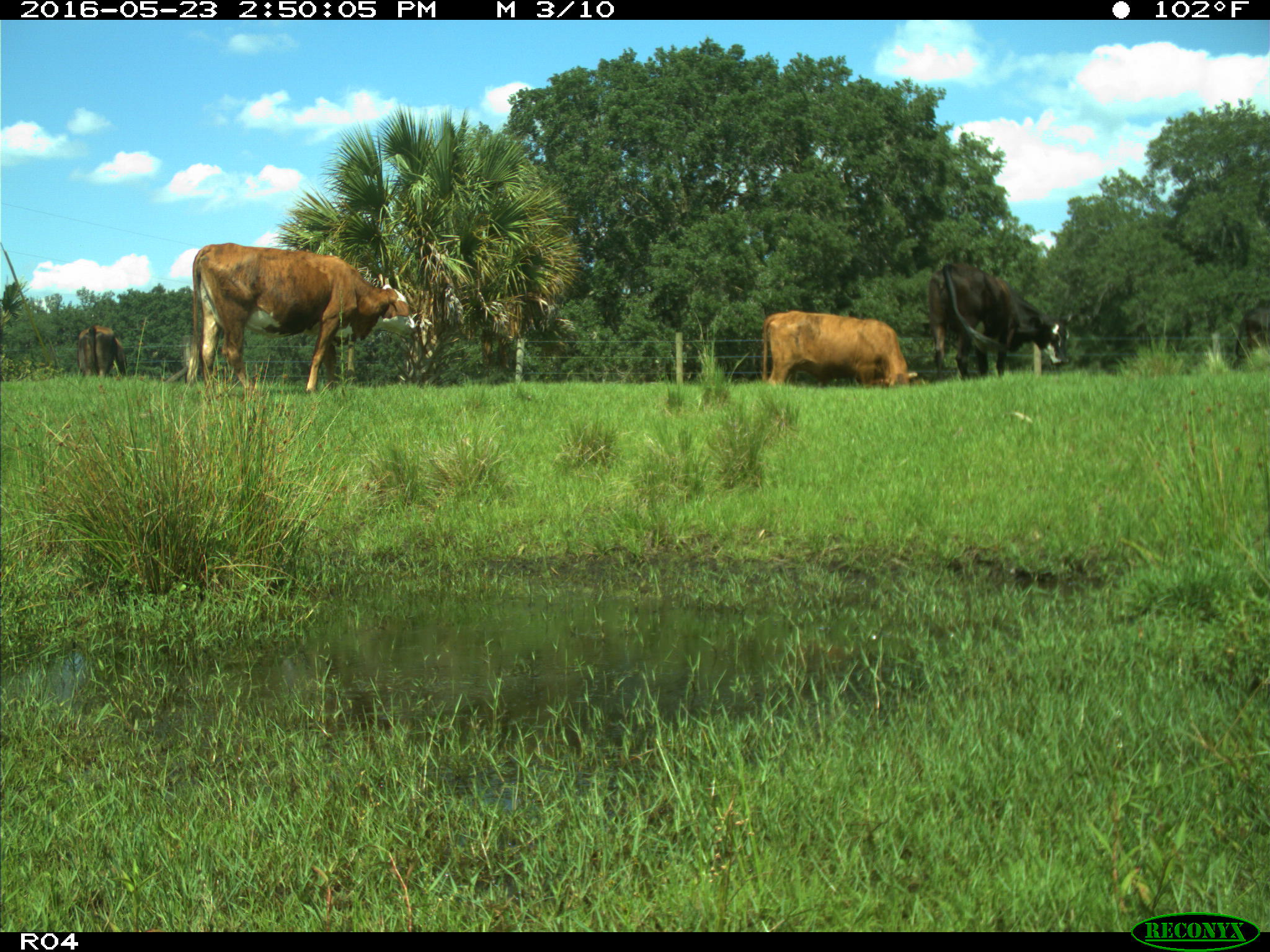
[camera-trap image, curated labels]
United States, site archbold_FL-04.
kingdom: Animalia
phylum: Chordata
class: Mammalia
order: Artiodactyla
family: Bovidae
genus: Bos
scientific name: Bos taurus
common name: domestic cow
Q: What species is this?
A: Bos taurus (domestic cow).